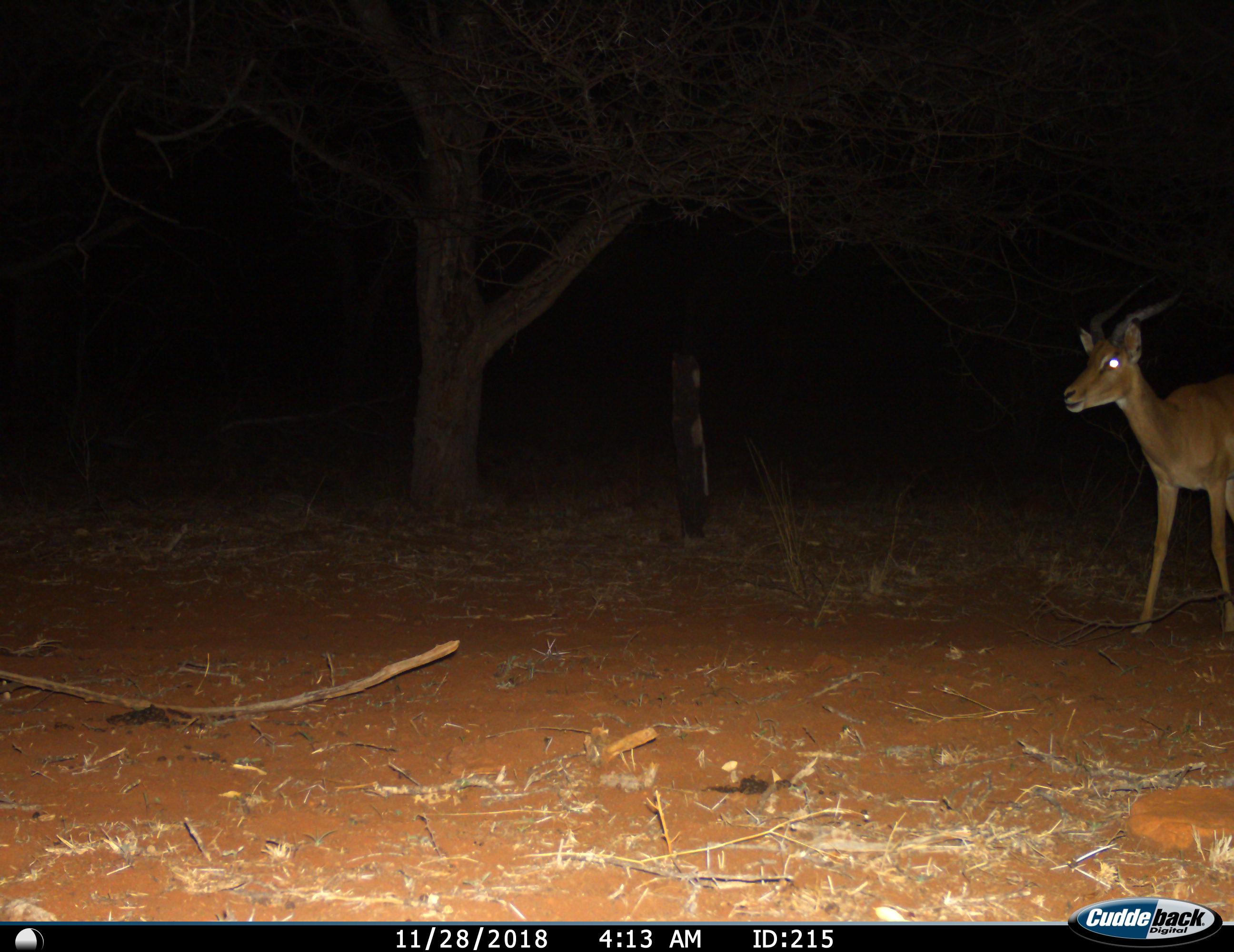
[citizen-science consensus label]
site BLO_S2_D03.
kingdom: Animalia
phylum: Chordata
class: Mammalia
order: Artiodactyla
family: Bovidae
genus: Aepyceros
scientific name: Aepyceros melampus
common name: impala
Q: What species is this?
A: Impala (Aepyceros melampus).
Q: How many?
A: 1.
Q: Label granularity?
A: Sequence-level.